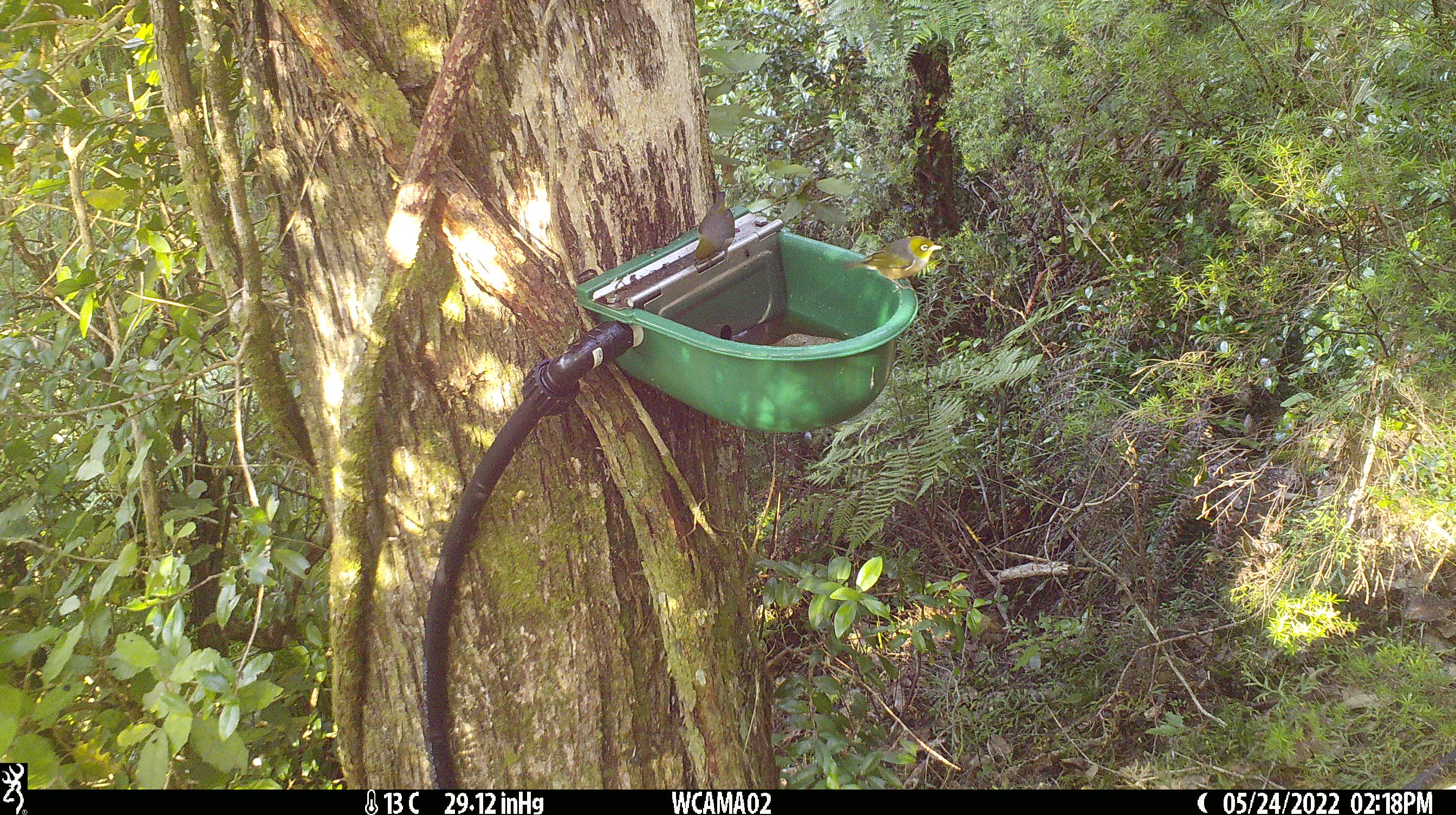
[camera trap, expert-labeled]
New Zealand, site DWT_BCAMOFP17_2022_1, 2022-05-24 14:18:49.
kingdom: Animalia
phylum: Chordata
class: Aves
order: Passeriformes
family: Zosteropidae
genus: Zosterops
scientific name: Zosterops lateralis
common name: silvereye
Silvereye (Zosterops lateralis).